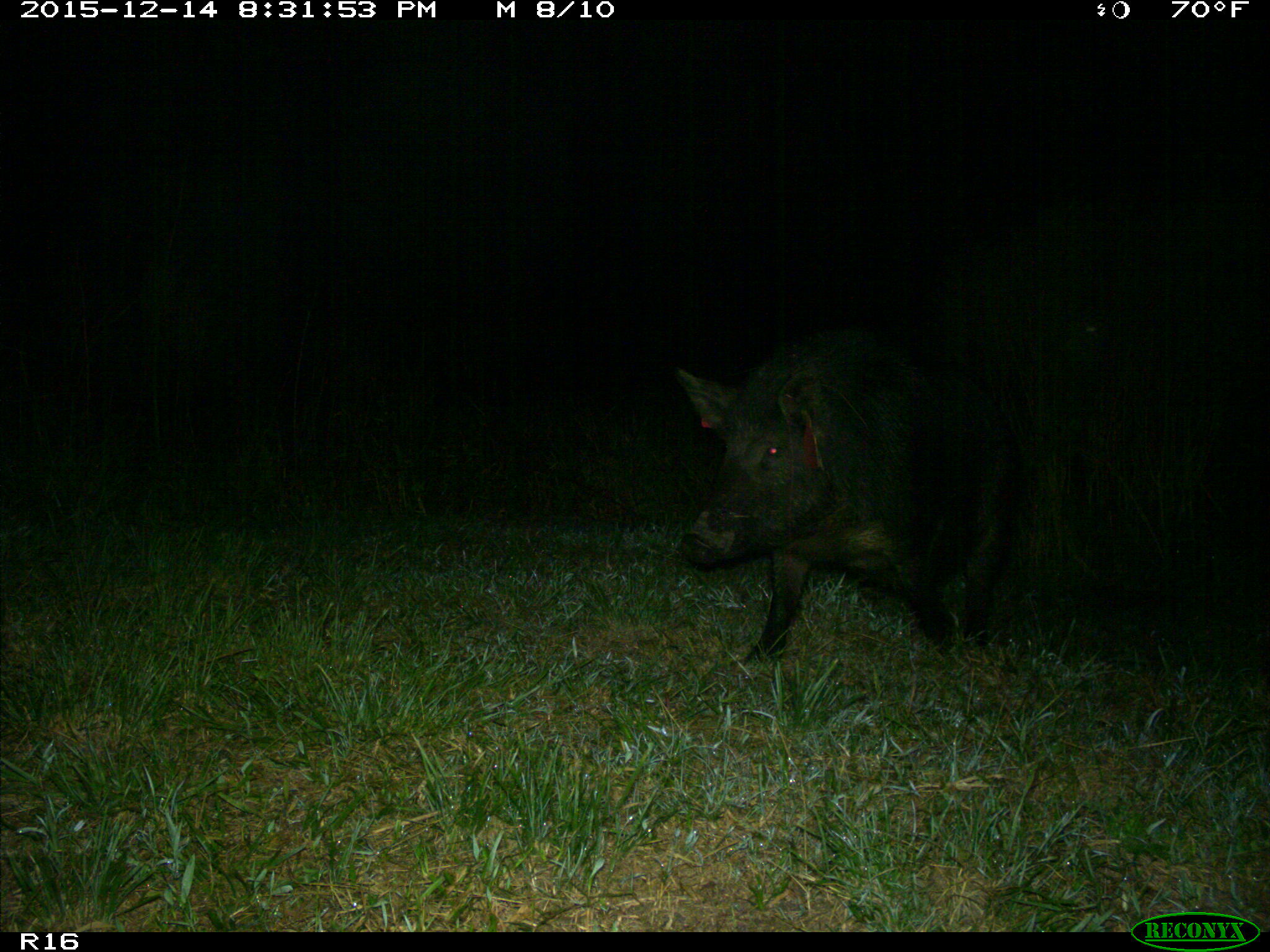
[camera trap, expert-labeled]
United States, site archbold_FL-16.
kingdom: Animalia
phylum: Chordata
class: Mammalia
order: Artiodactyla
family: Suidae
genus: Sus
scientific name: Sus scrofa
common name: wild boar